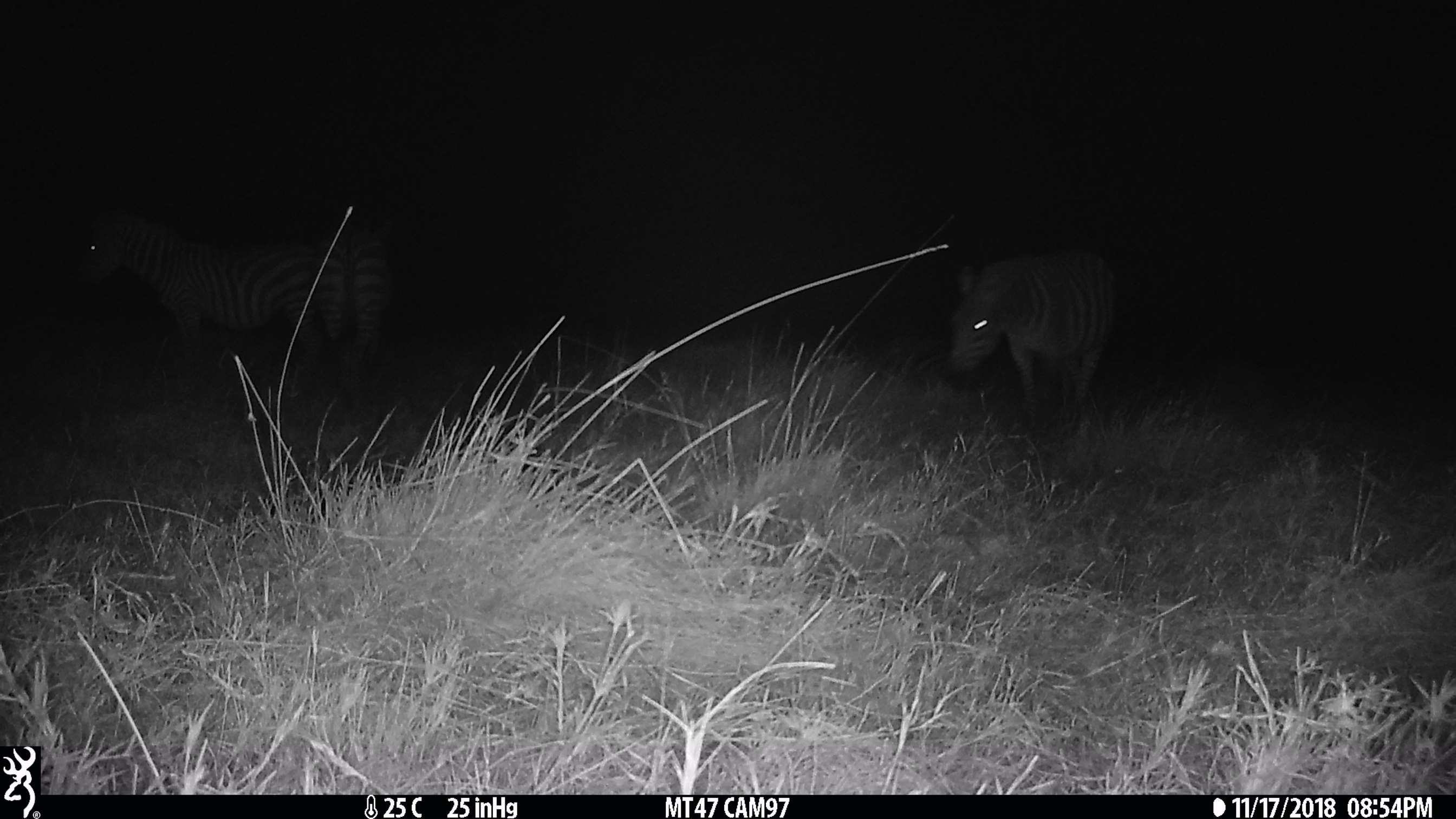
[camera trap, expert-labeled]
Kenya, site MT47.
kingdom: Animalia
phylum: Chordata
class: Mammalia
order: Perissodactyla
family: Equidae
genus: Equus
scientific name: Equus quagga burchellii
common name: burchell's zebra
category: zebra